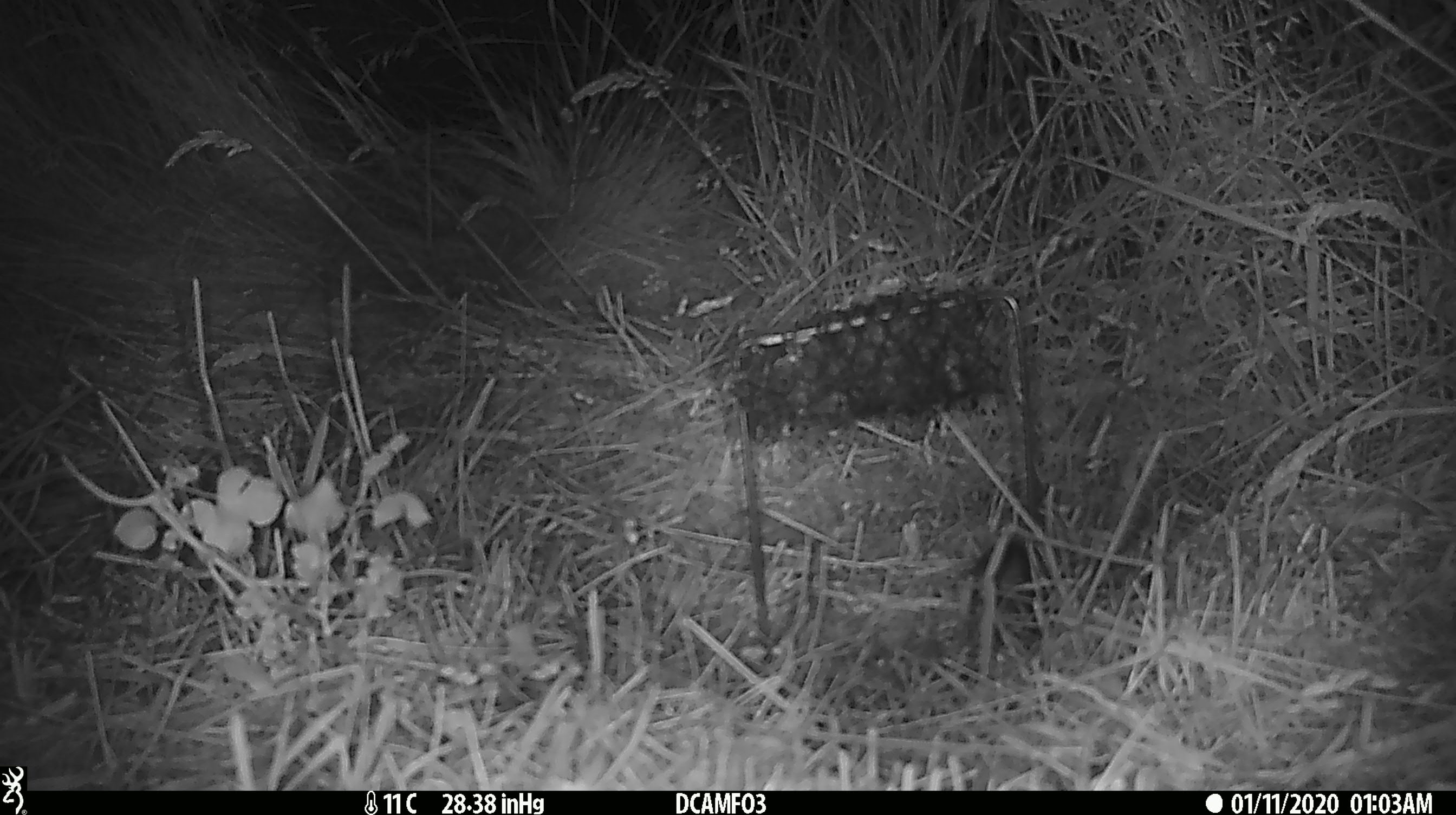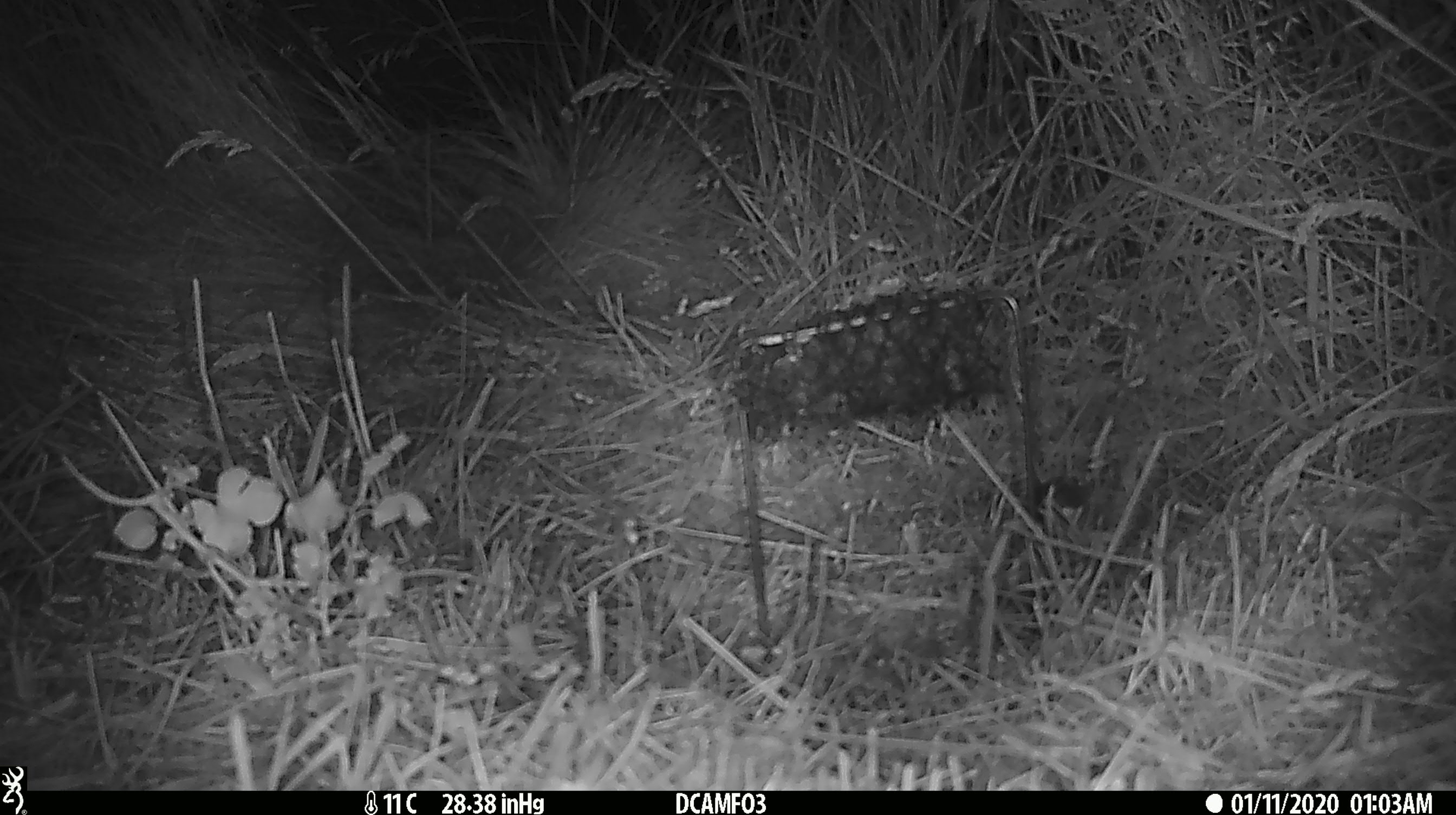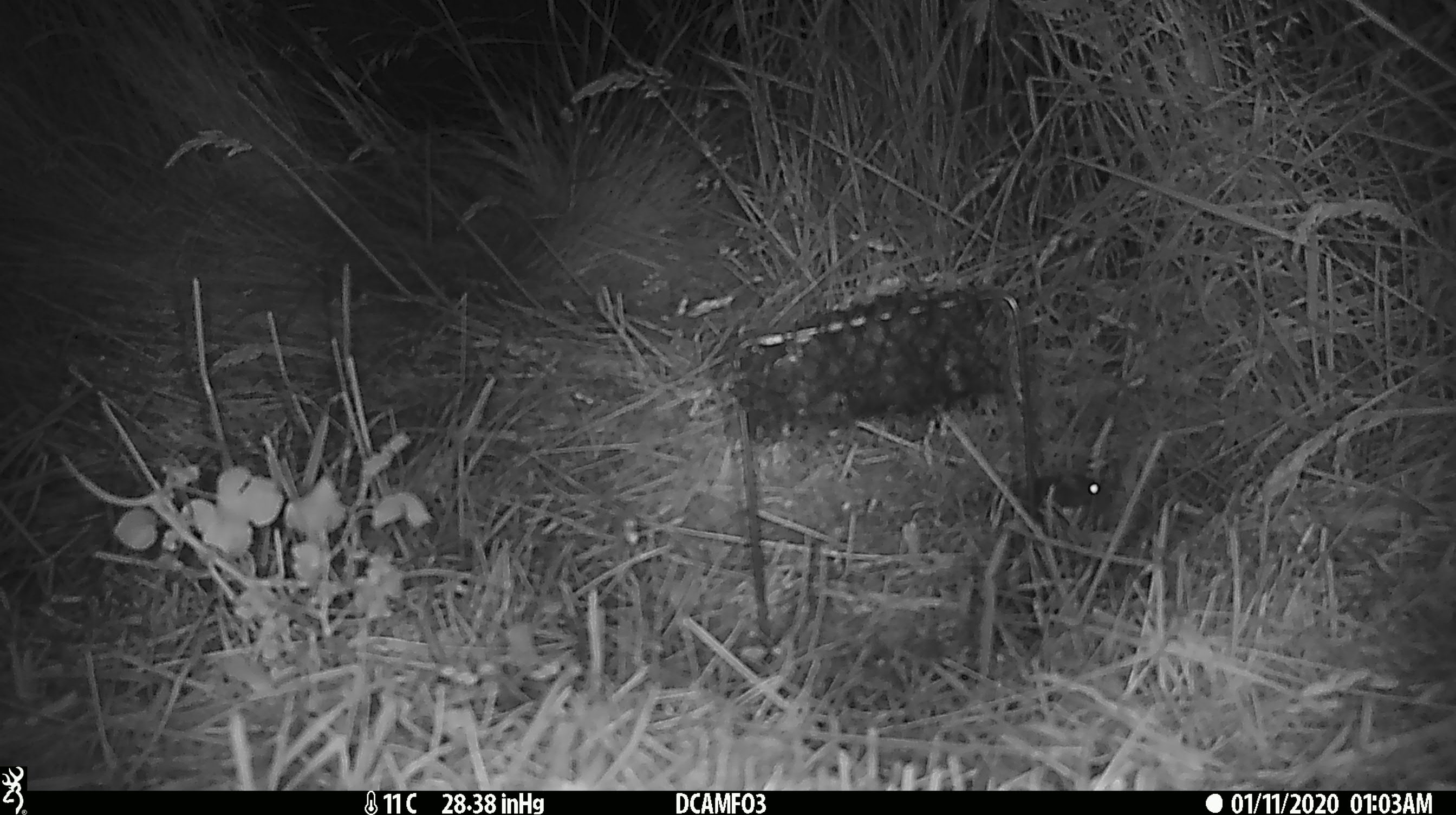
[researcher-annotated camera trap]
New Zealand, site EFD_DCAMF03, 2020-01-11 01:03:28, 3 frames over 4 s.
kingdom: Animalia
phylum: Chordata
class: Mammalia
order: Rodentia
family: Muridae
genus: Mus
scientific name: Mus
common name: mouse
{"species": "mouse (Mus)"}